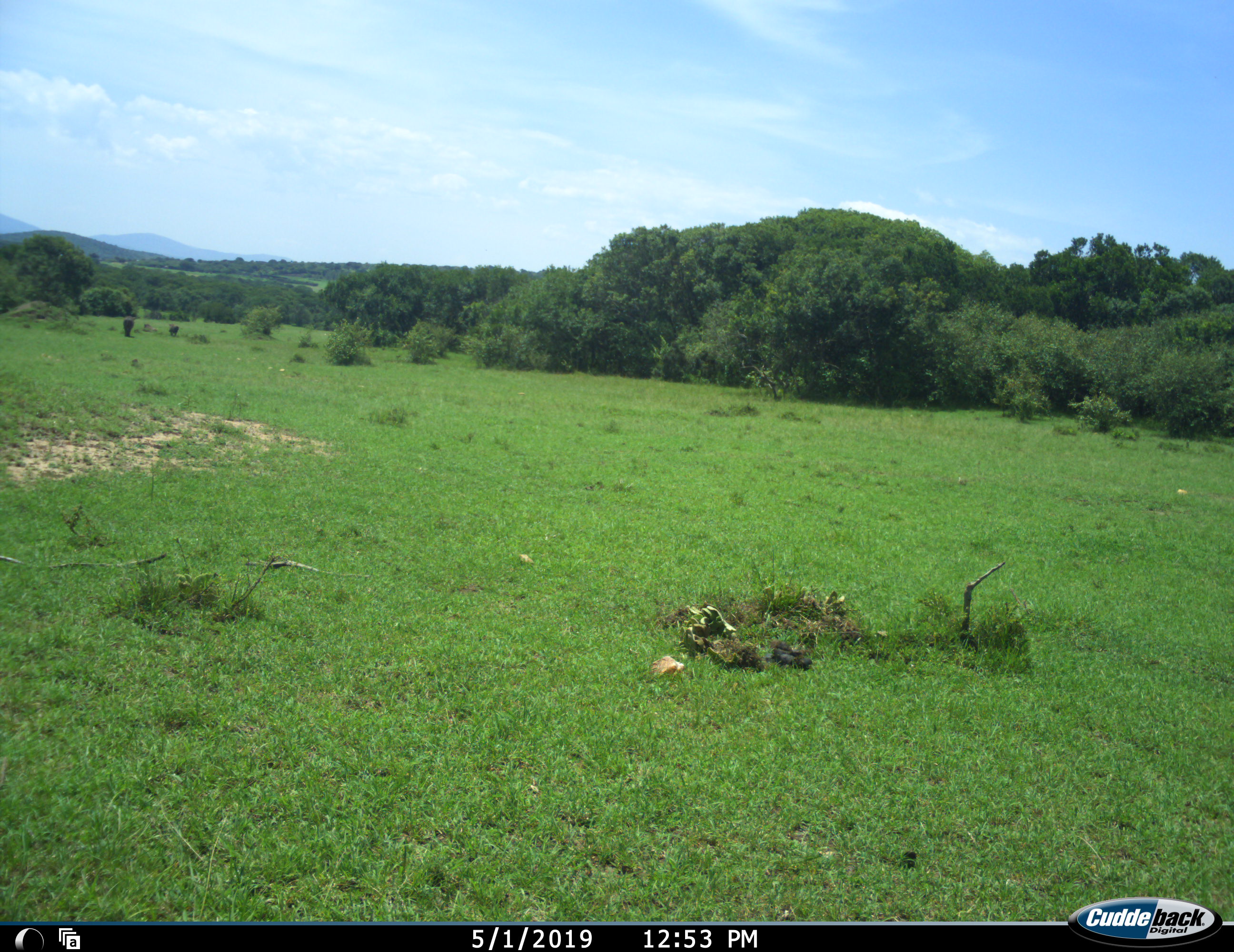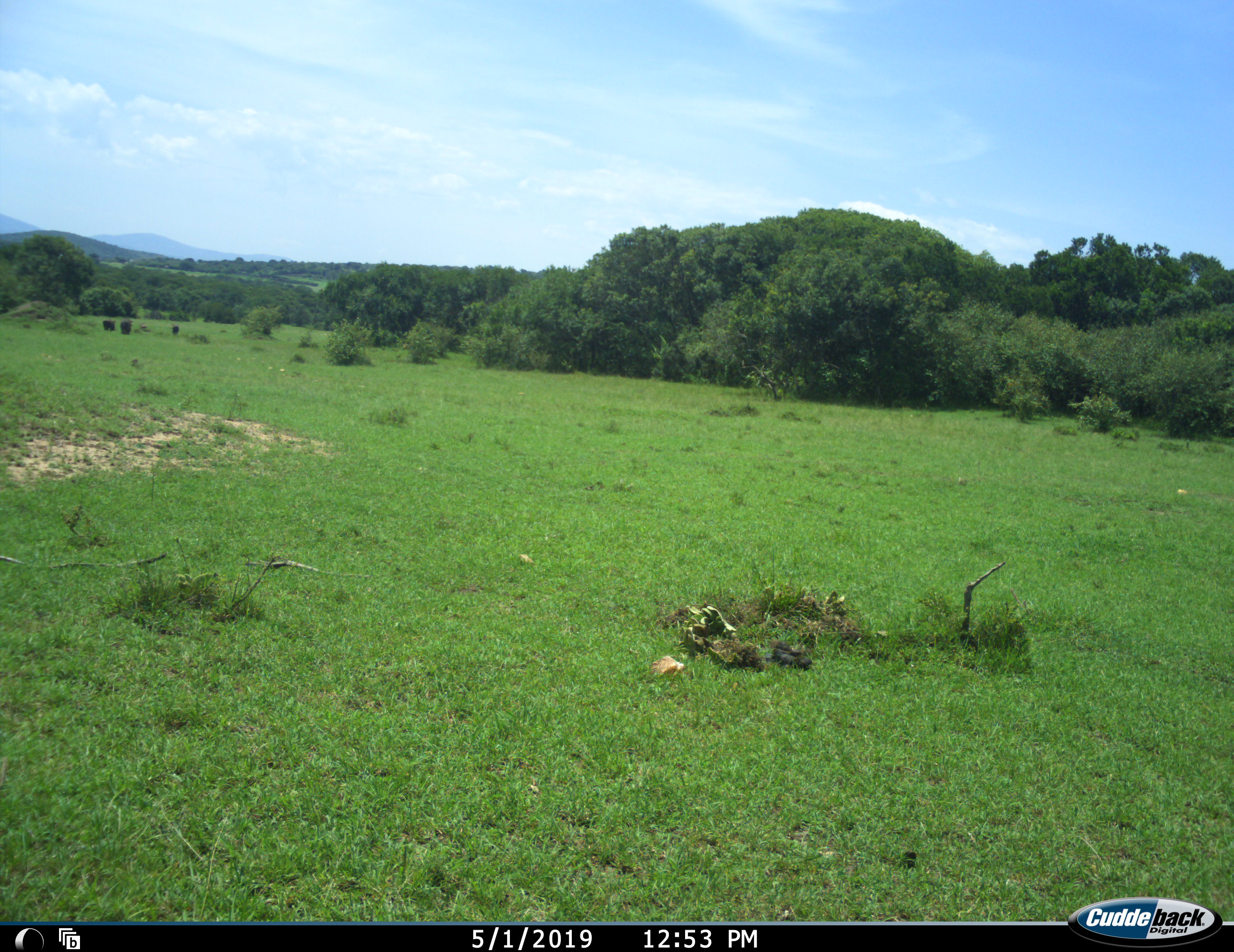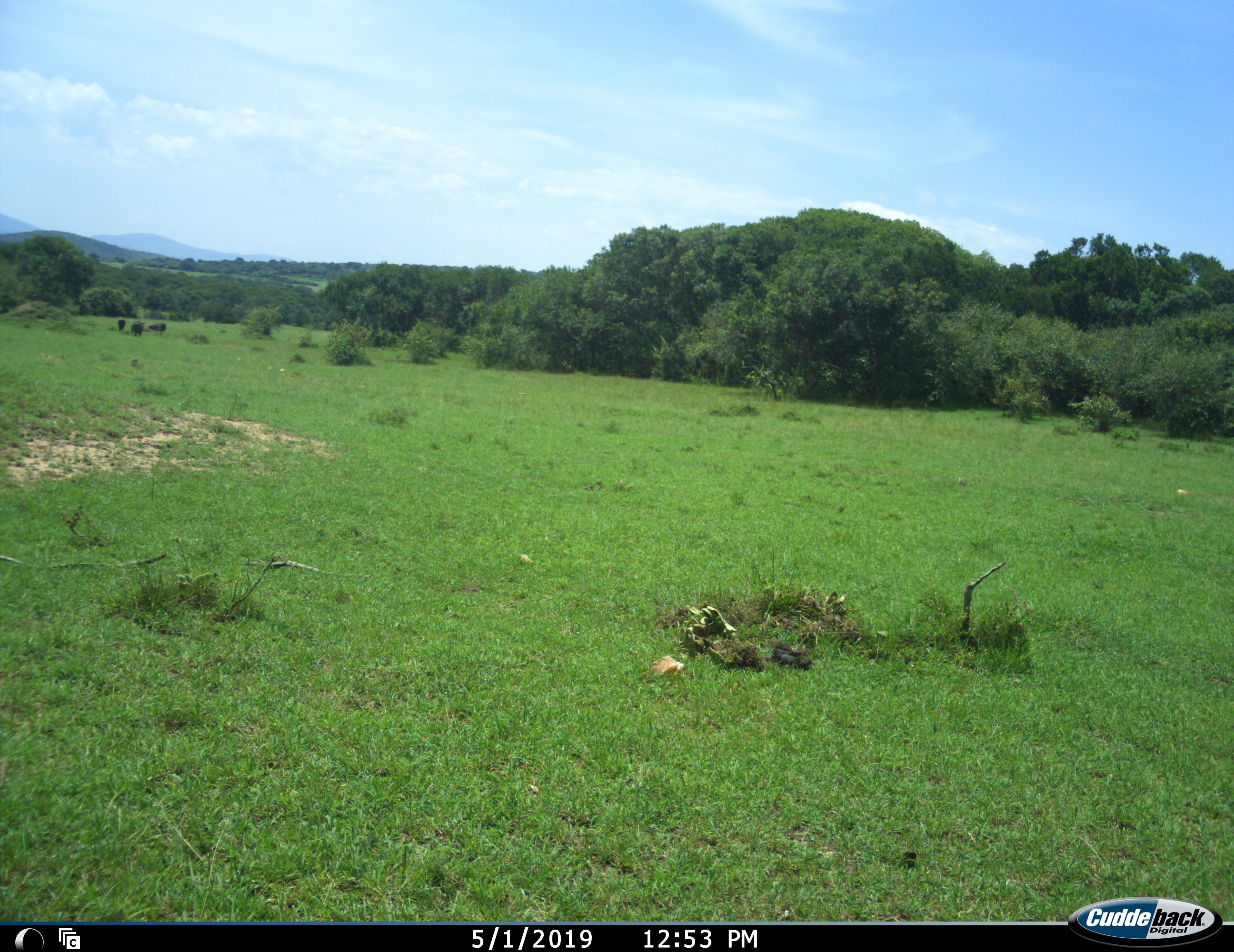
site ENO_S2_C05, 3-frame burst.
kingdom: Animalia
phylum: Chordata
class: Mammalia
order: Artiodactyla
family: Suidae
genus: Phacochoerus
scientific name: Phacochoerus africanus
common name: warthog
Warthog (Phacochoerus africanus), count 3. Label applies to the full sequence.